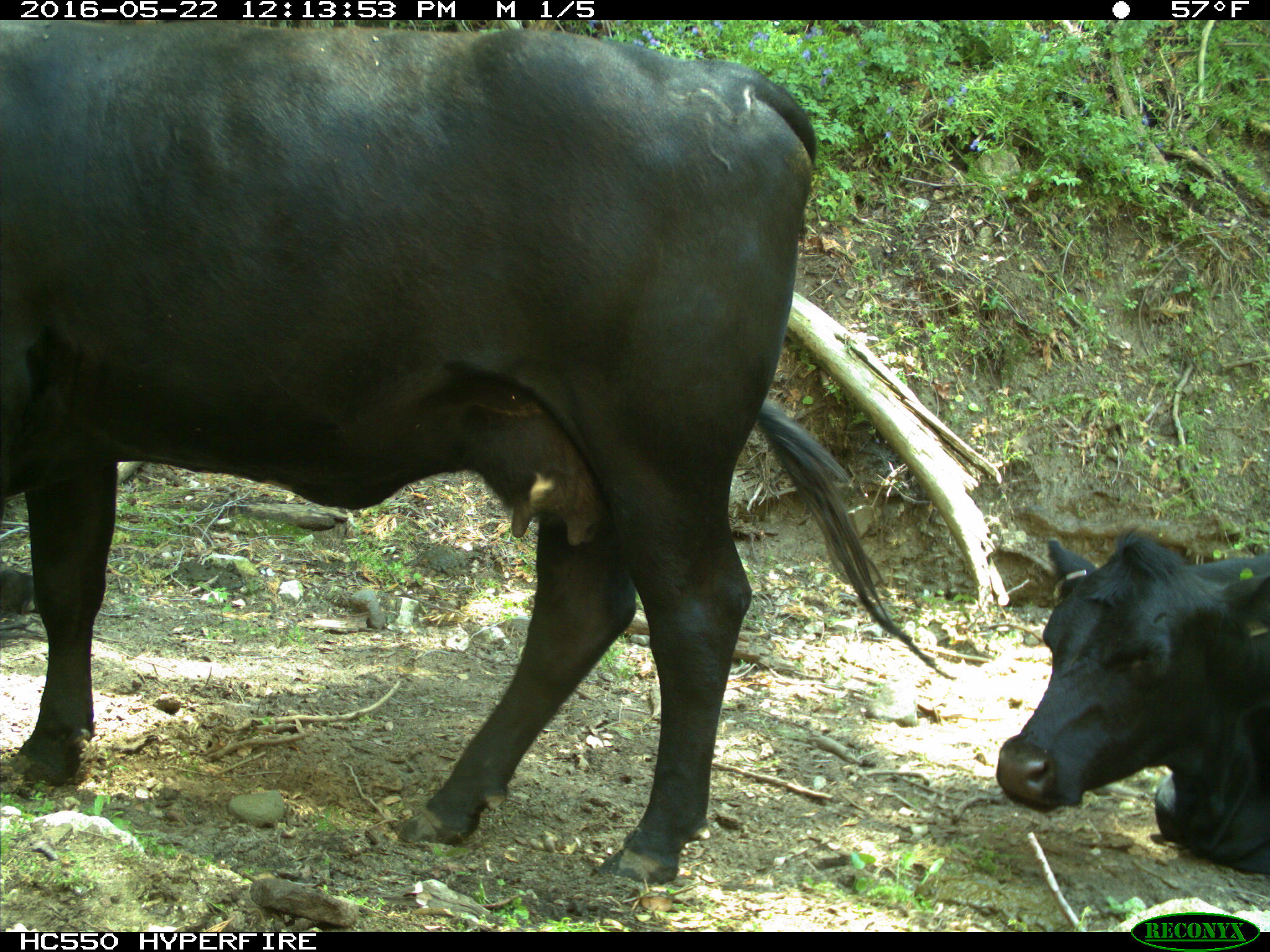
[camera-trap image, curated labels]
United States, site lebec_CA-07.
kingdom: Animalia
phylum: Chordata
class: Mammalia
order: Artiodactyla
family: Bovidae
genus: Bos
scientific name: Bos taurus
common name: domestic cow